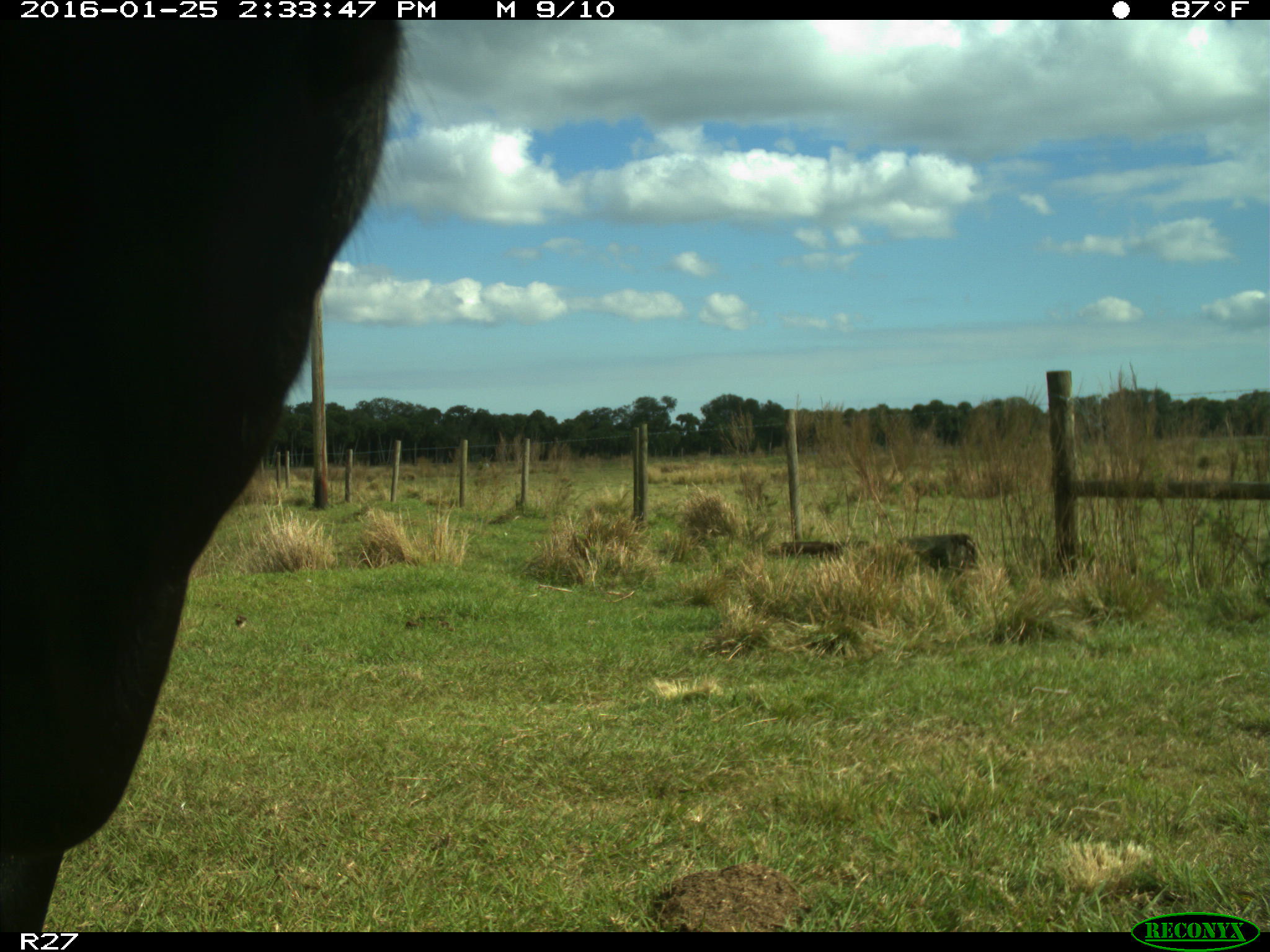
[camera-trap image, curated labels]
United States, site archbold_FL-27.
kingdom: Animalia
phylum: Chordata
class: Mammalia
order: Artiodactyla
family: Bovidae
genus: Bos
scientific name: Bos taurus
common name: domestic cow